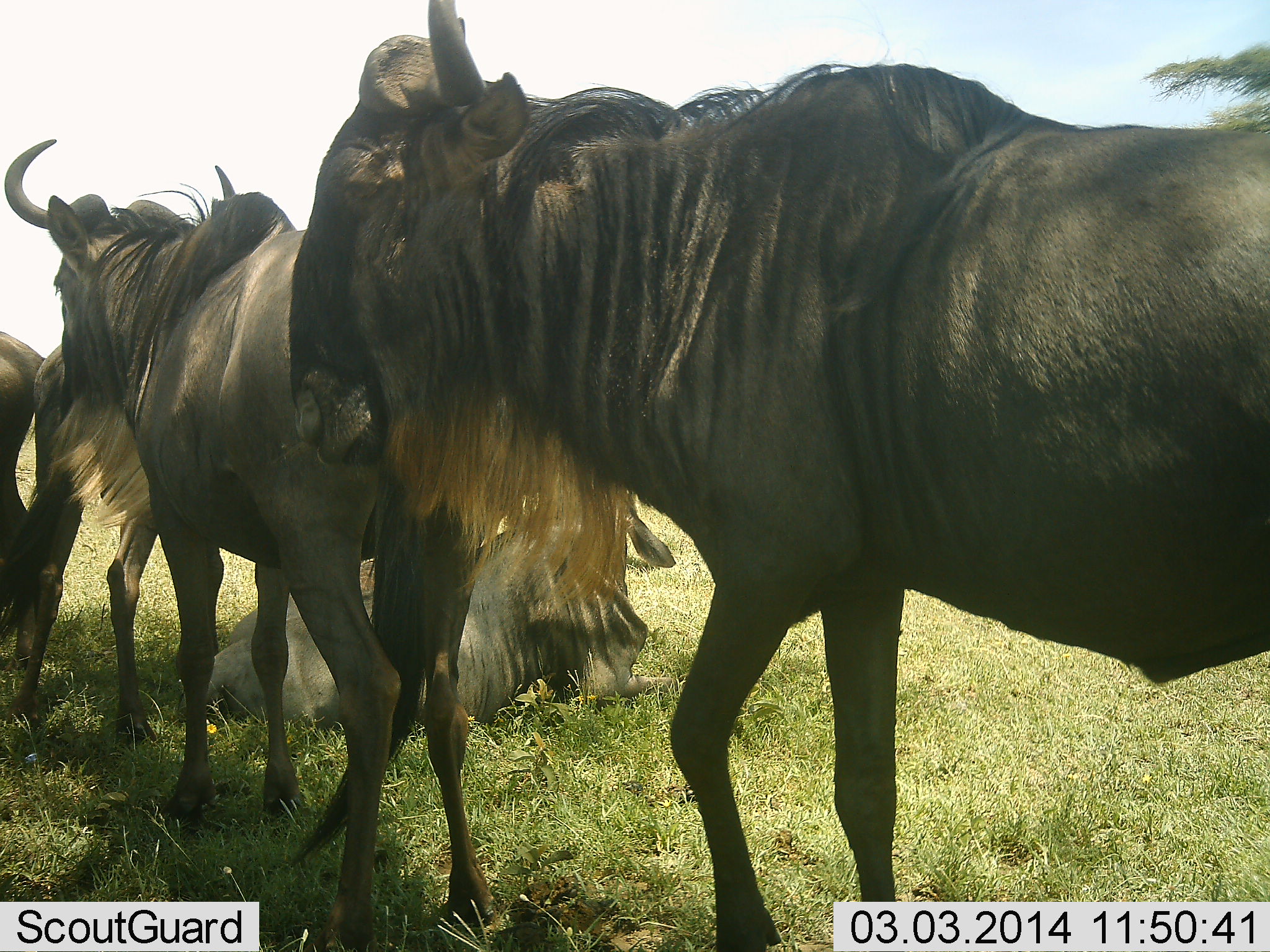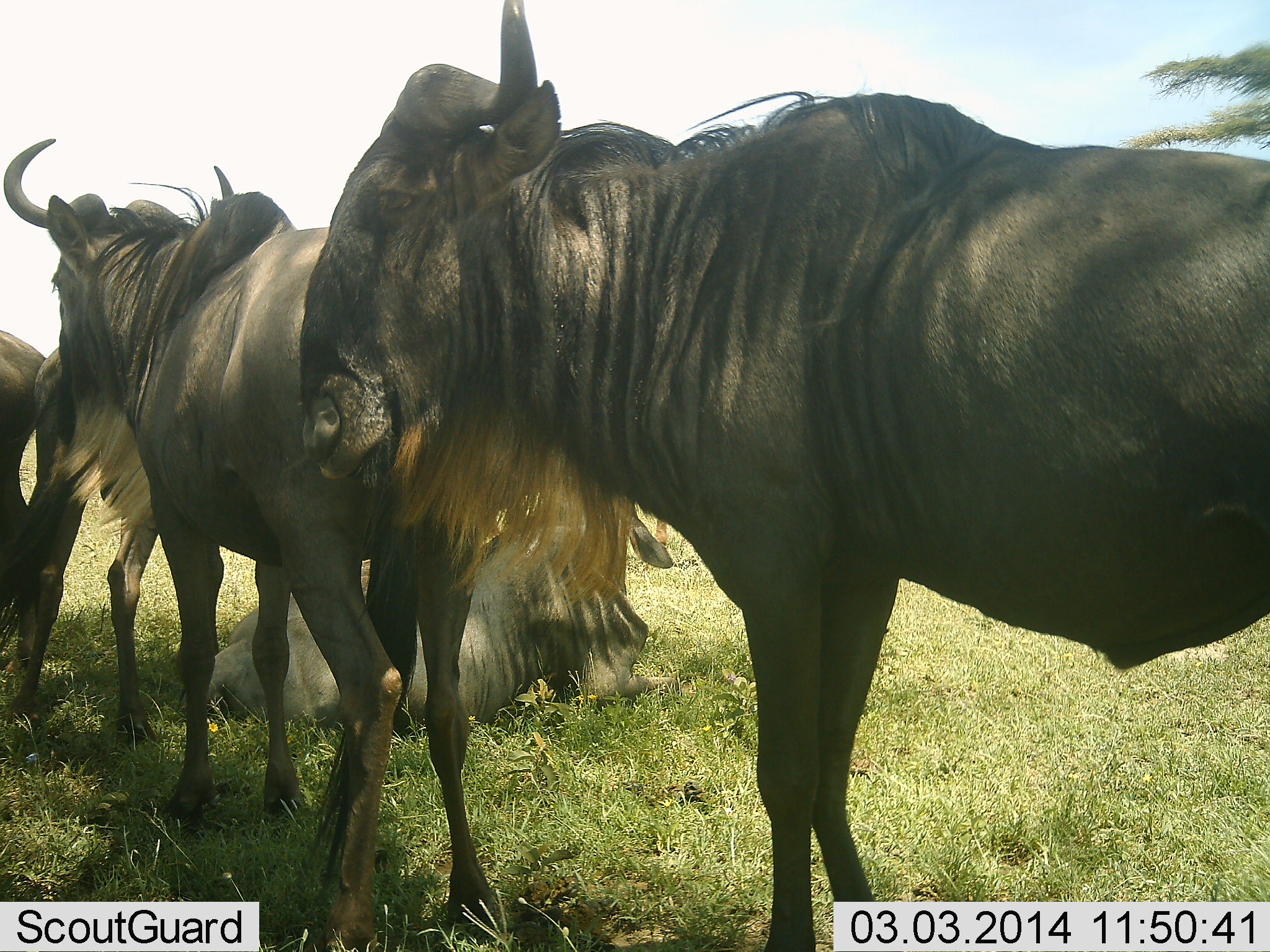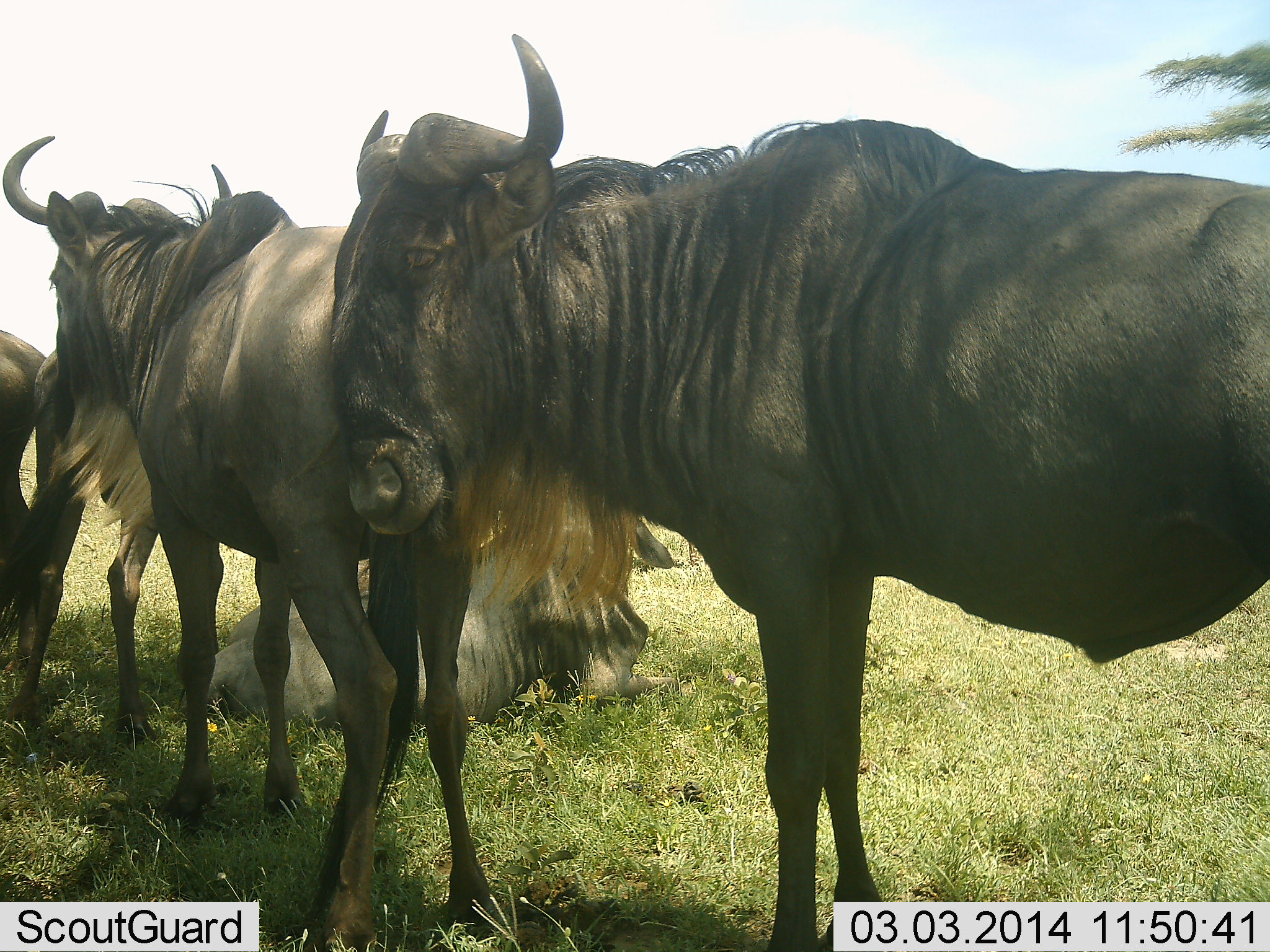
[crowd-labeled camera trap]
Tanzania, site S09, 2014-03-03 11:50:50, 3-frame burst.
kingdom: Animalia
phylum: Chordata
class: Mammalia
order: Artiodactyla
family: Bovidae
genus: Connochaetes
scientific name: Connochaetes taurinus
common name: blue wildebeest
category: wildebeest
Wildebeest (blue wildebeest) (Connochaetes taurinus), count 4. Behavior (volunteer vote fractions): standing 84%, resting 89%, moving 13%, interacting 8%. Young present (vote fraction): 0%. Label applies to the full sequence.